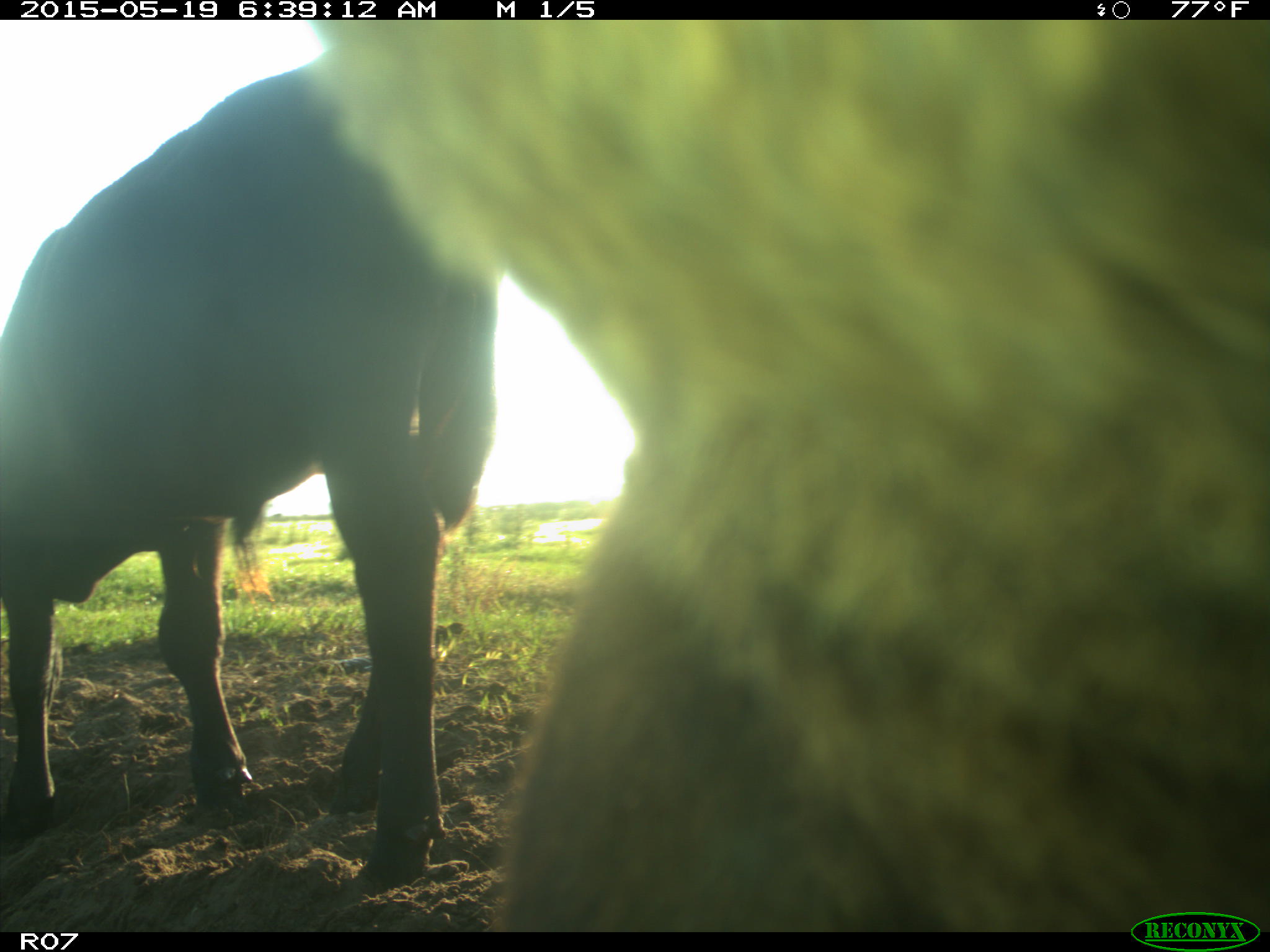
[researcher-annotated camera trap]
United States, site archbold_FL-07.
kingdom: Animalia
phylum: Chordata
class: Mammalia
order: Artiodactyla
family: Bovidae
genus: Bos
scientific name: Bos taurus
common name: domestic cow